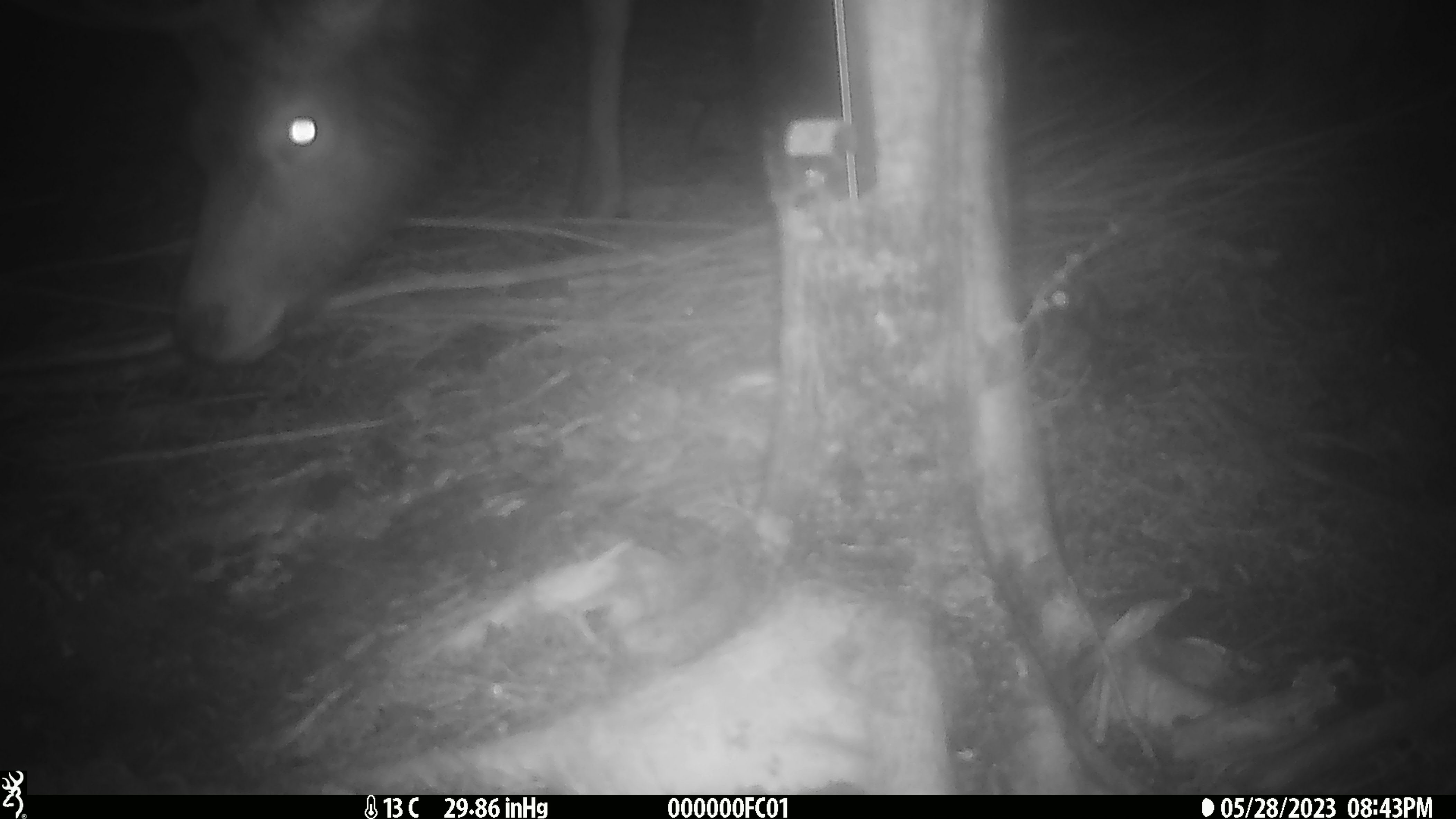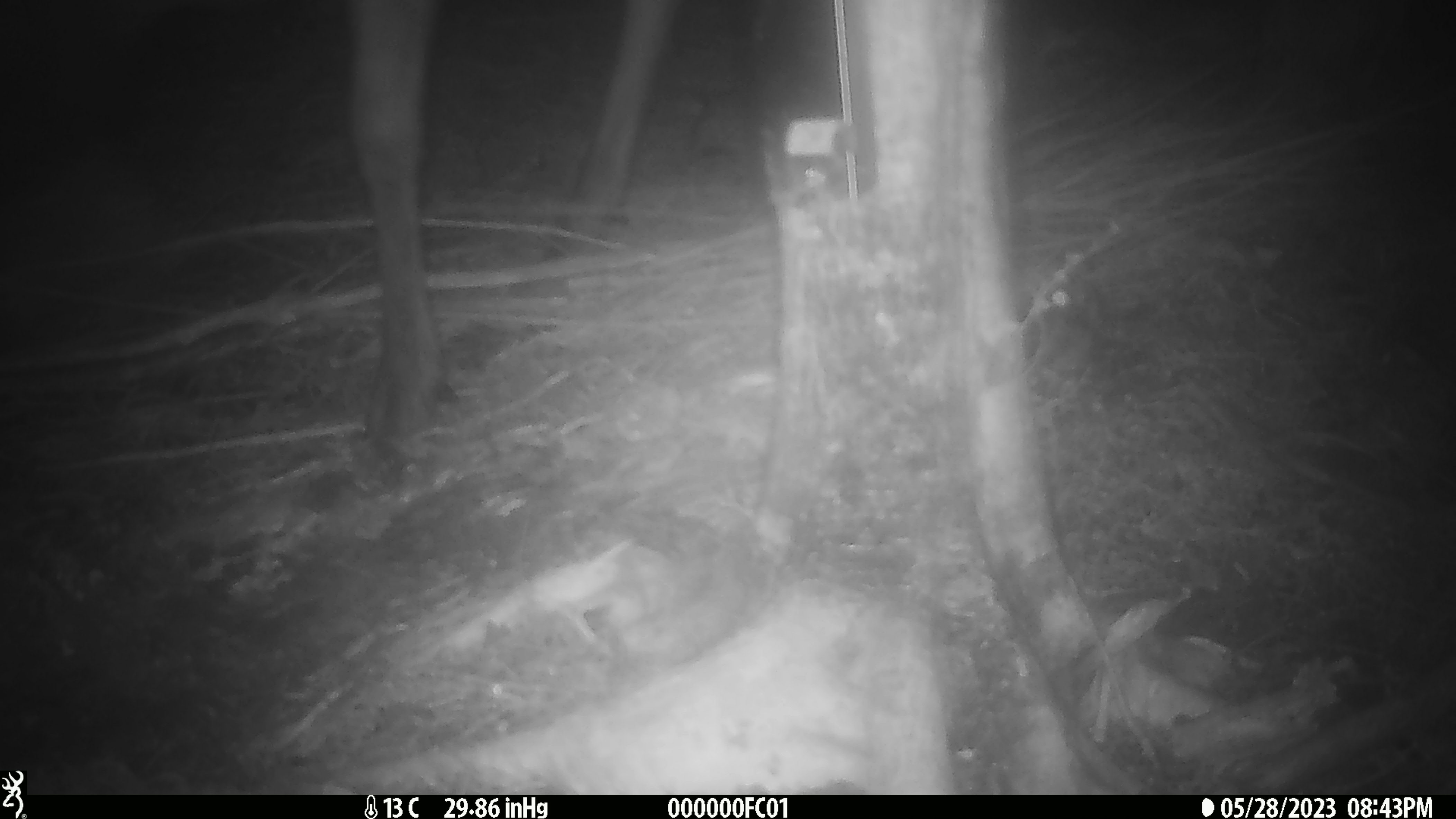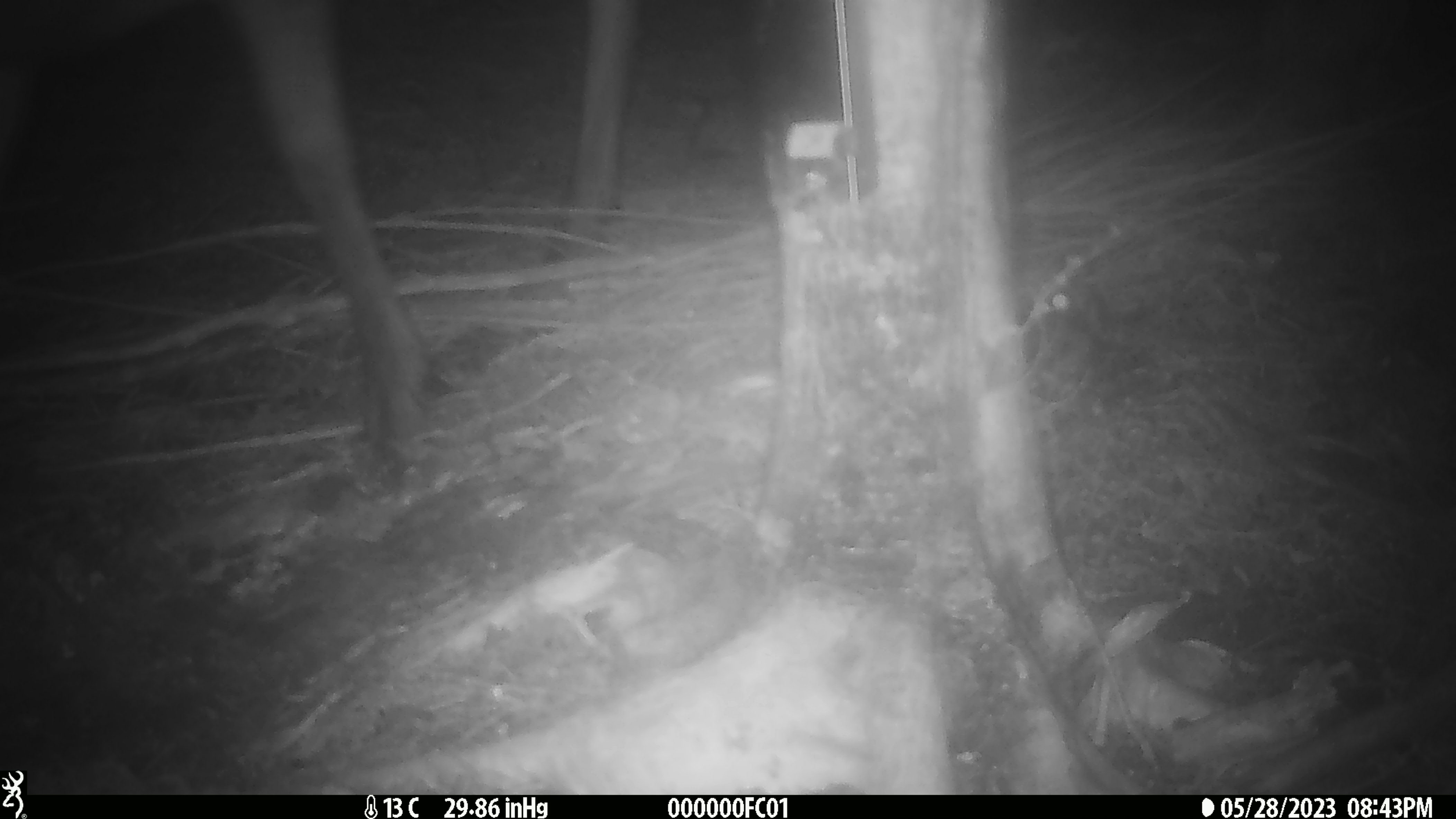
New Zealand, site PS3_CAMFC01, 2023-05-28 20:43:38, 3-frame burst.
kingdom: Animalia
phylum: Chordata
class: Mammalia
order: Artiodactyla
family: Cervidae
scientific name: Cervidae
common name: deer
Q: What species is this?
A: Deer (Cervidae).